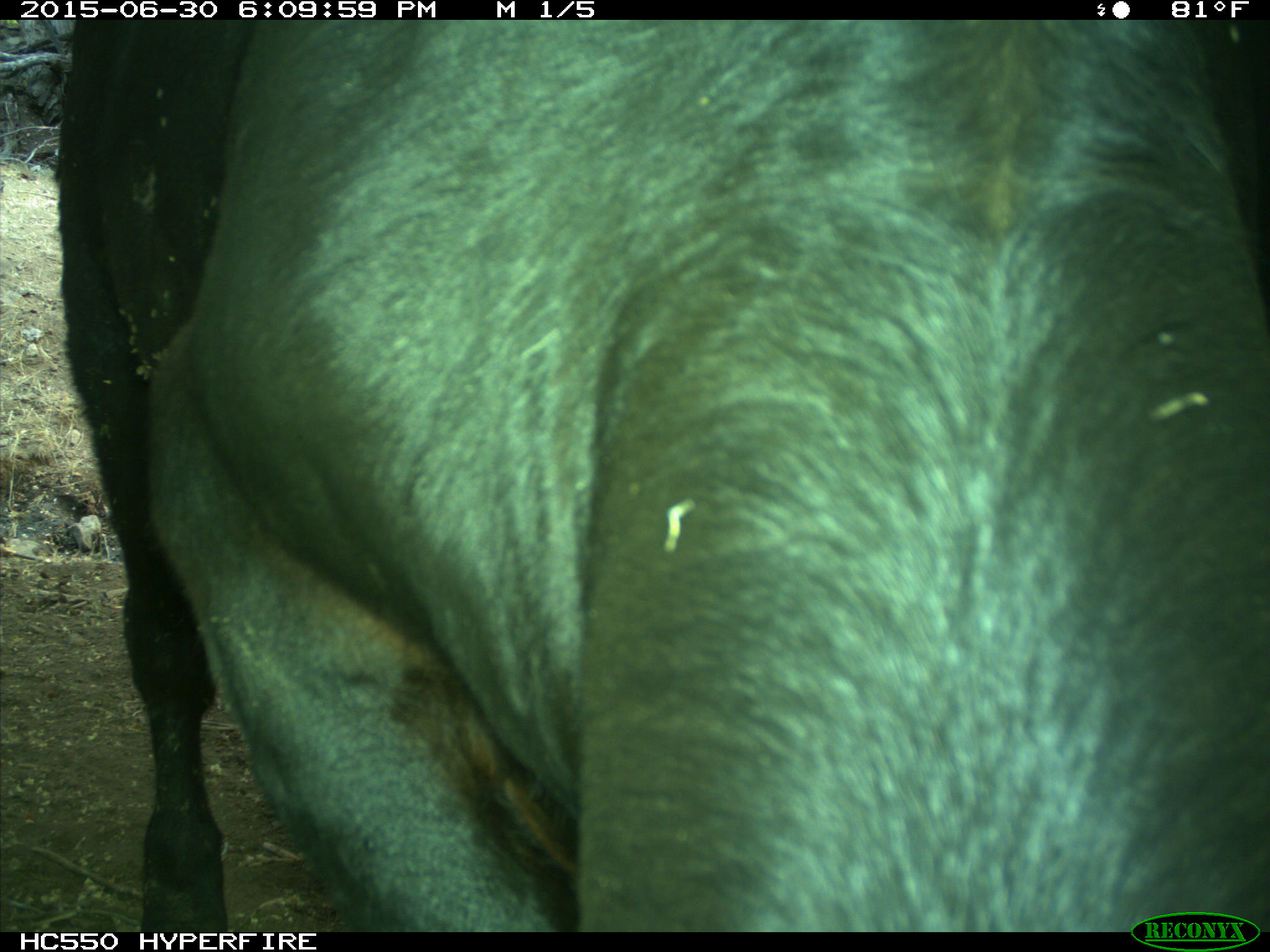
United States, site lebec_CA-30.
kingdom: Animalia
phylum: Chordata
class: Mammalia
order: Artiodactyla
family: Bovidae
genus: Bos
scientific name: Bos taurus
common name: domestic cow